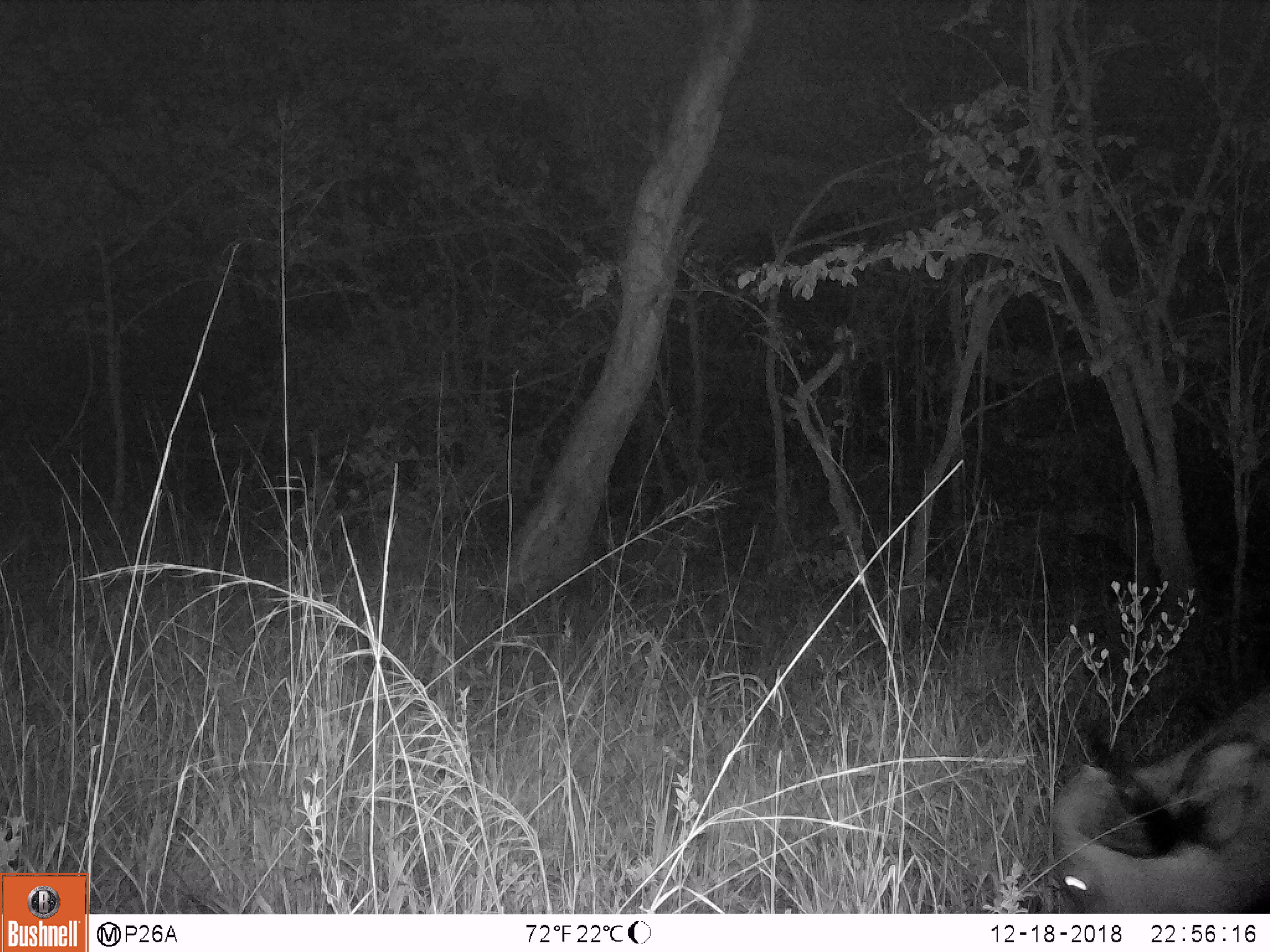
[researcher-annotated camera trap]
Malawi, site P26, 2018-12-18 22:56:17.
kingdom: Animalia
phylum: Chordata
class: Mammalia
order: Artiodactyla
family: Bovidae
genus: Syncerus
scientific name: Syncerus caffer caffer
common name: cape buffalo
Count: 1.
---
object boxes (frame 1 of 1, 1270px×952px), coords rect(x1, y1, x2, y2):
cape buffalo: rect(1045, 658, 1262, 907)